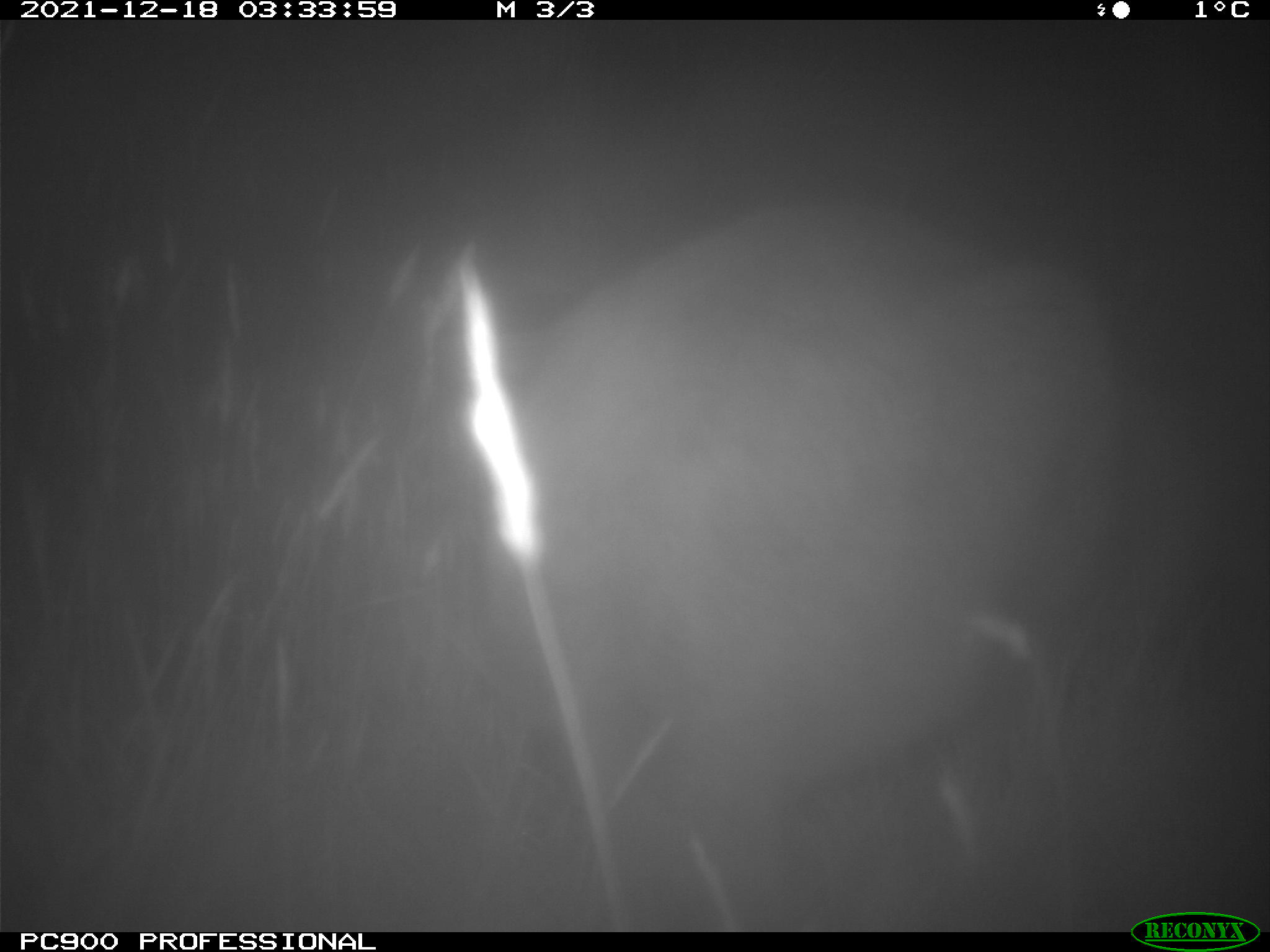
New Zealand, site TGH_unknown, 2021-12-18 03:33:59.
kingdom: Animalia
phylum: Chordata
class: Mammalia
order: Diprotodontia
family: Macropodidae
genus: Notamacropus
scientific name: Notamacropus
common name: wallaby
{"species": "wallaby (Notamacropus)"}